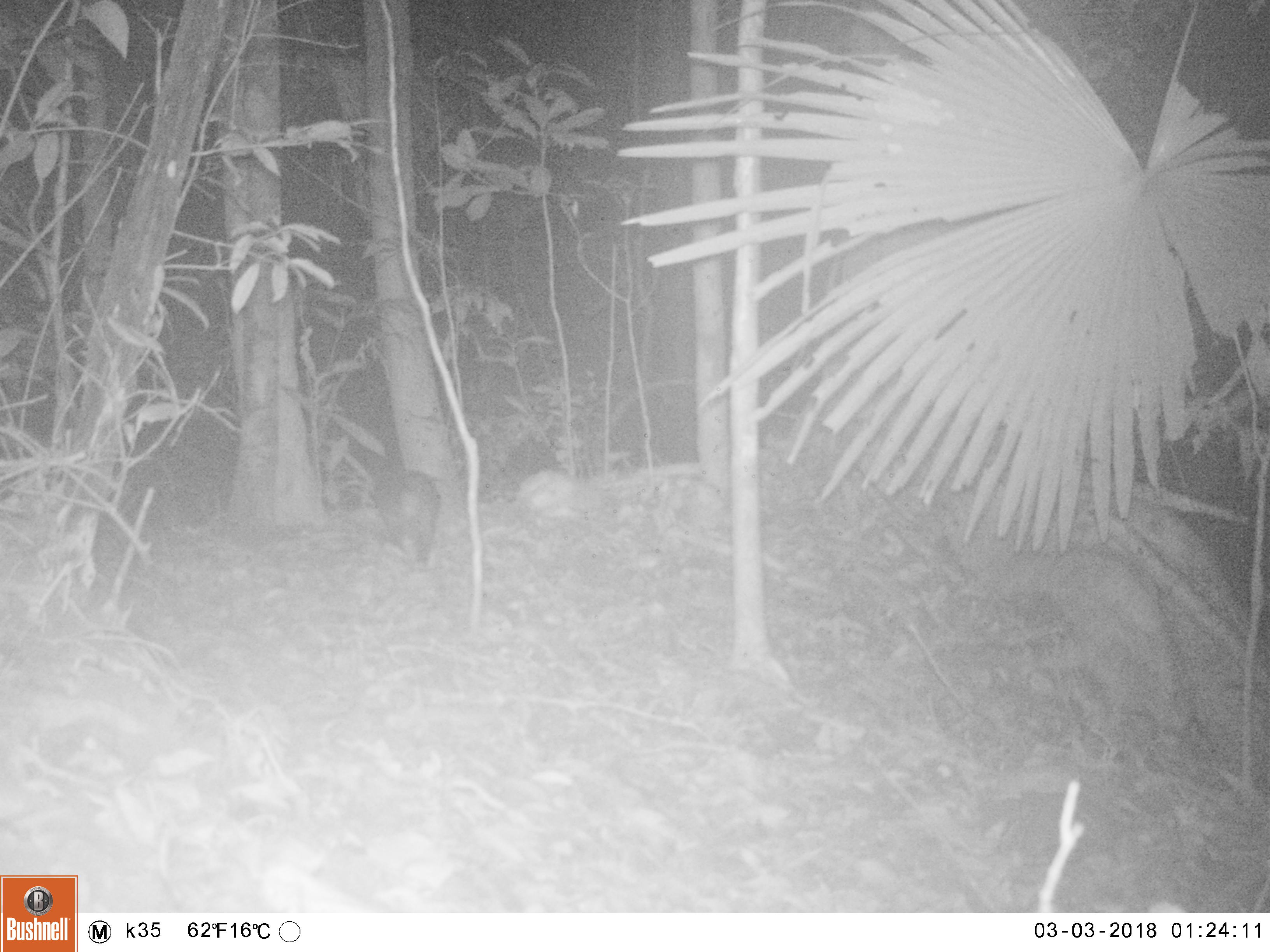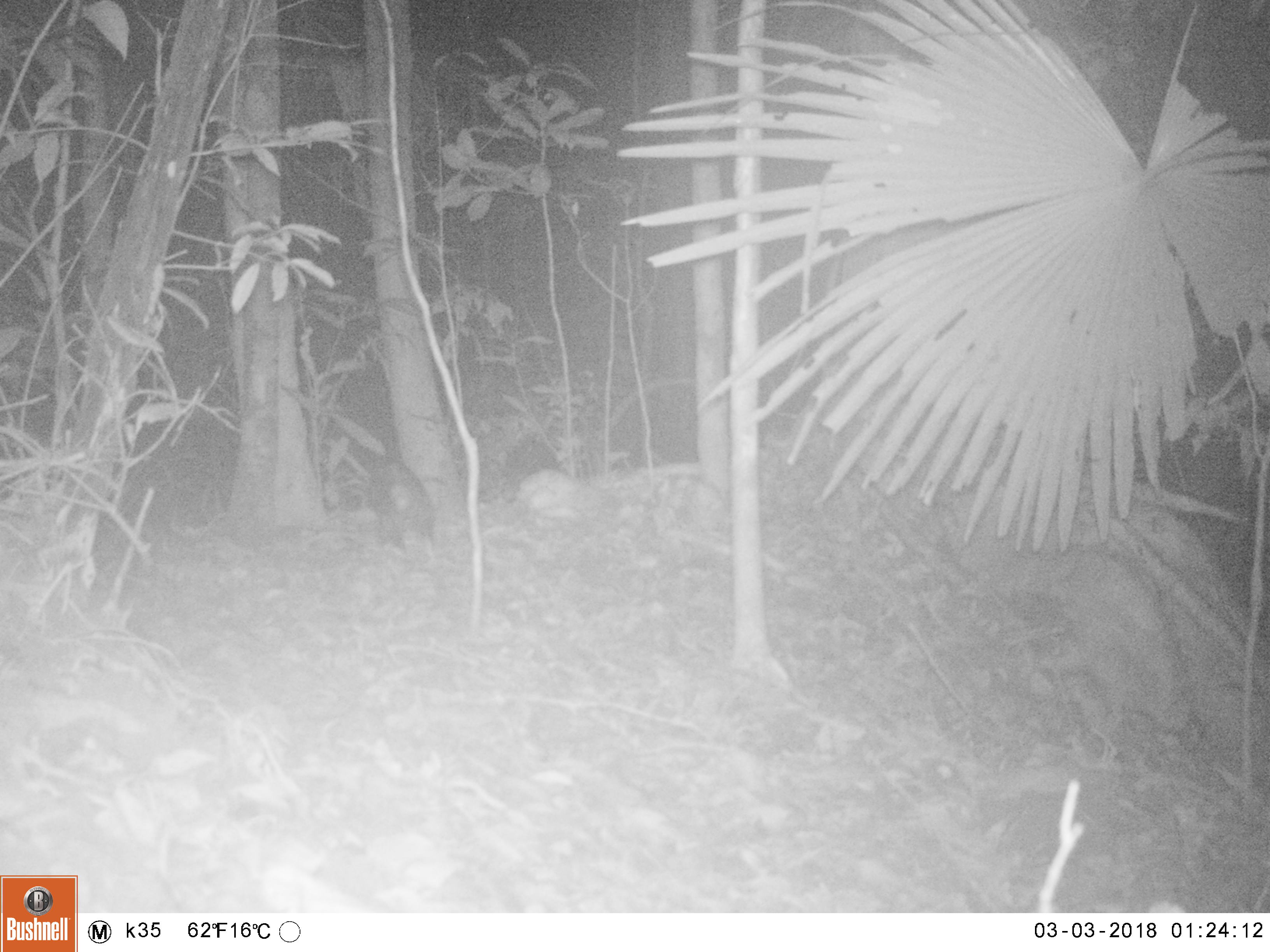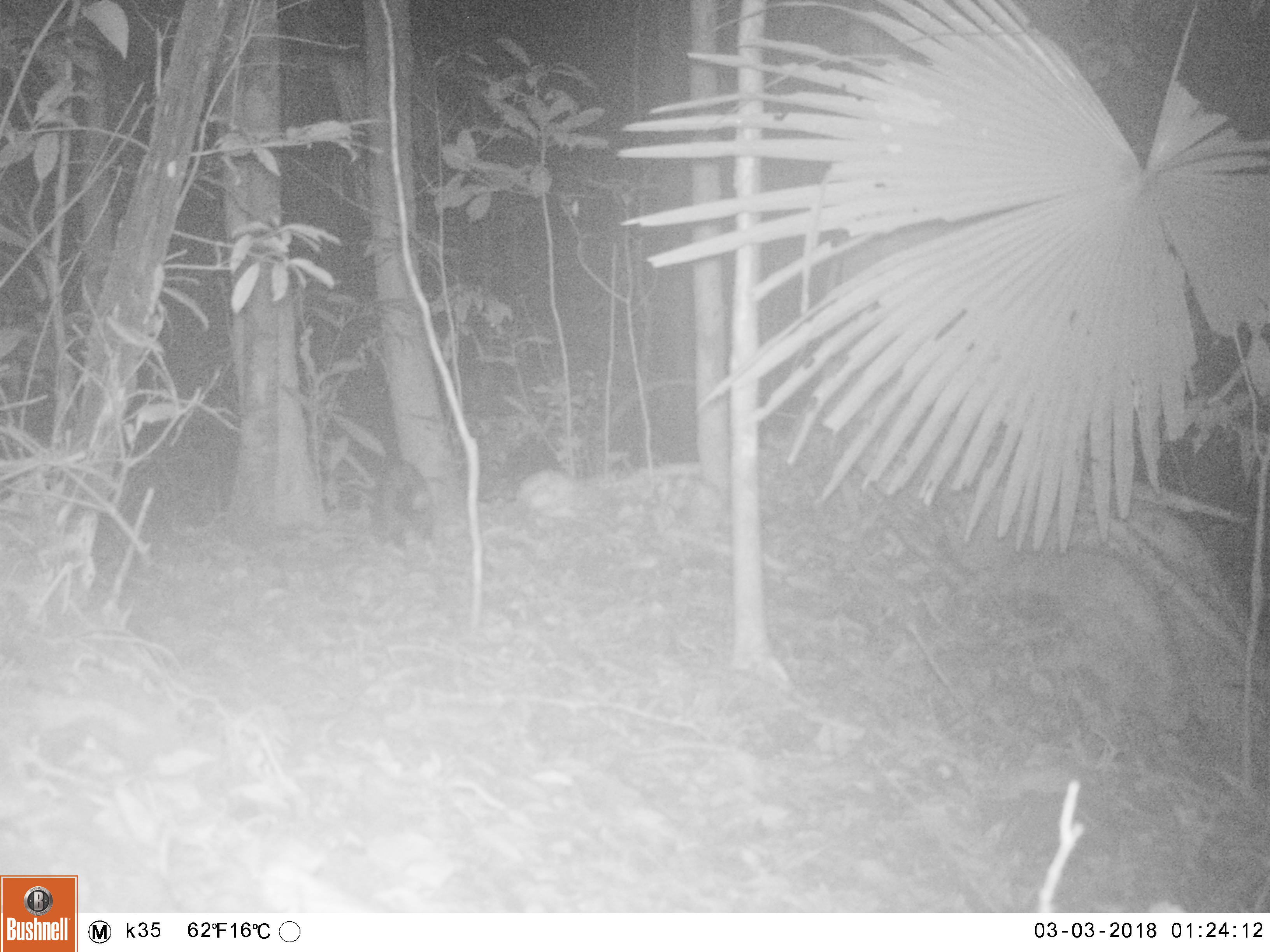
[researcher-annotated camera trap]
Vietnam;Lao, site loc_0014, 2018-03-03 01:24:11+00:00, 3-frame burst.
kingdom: Animalia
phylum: Chordata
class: Mammalia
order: Carnivora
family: Viverridae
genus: Paradoxurus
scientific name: Paradoxurus hermaphroditus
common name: common palm civet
Common palm civet (Paradoxurus hermaphroditus). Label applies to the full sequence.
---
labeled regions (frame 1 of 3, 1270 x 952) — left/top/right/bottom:
common palm civet: 374/467/442/571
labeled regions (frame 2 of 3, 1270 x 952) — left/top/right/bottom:
common palm civet: 376/467/437/558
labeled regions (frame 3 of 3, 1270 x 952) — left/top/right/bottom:
common palm civet: 370/457/437/566